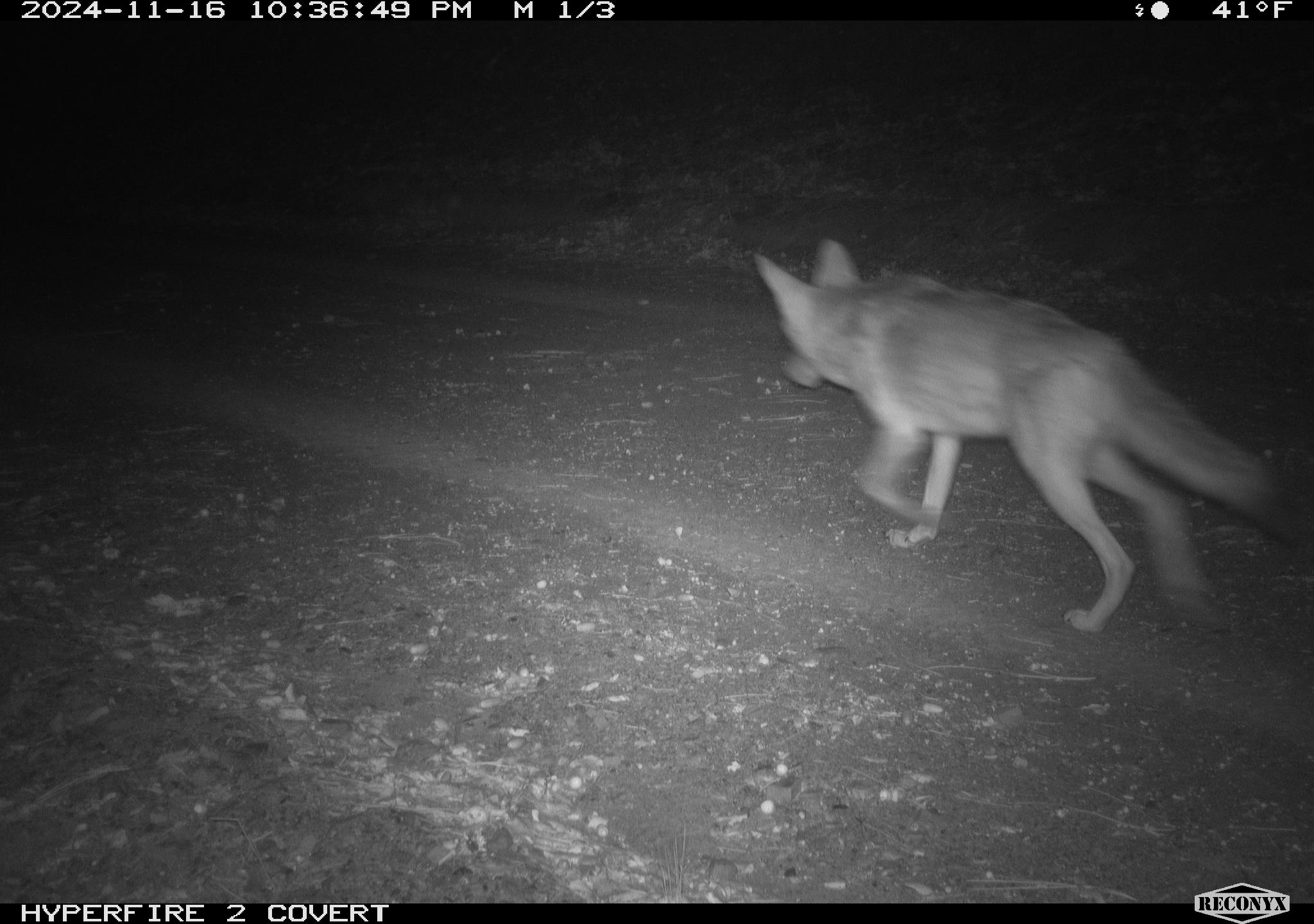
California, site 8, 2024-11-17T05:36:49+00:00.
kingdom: Animalia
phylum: Chordata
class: Mammalia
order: Carnivora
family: Canidae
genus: Canis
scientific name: Canis latrans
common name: coyote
Coyote (Canis latrans).